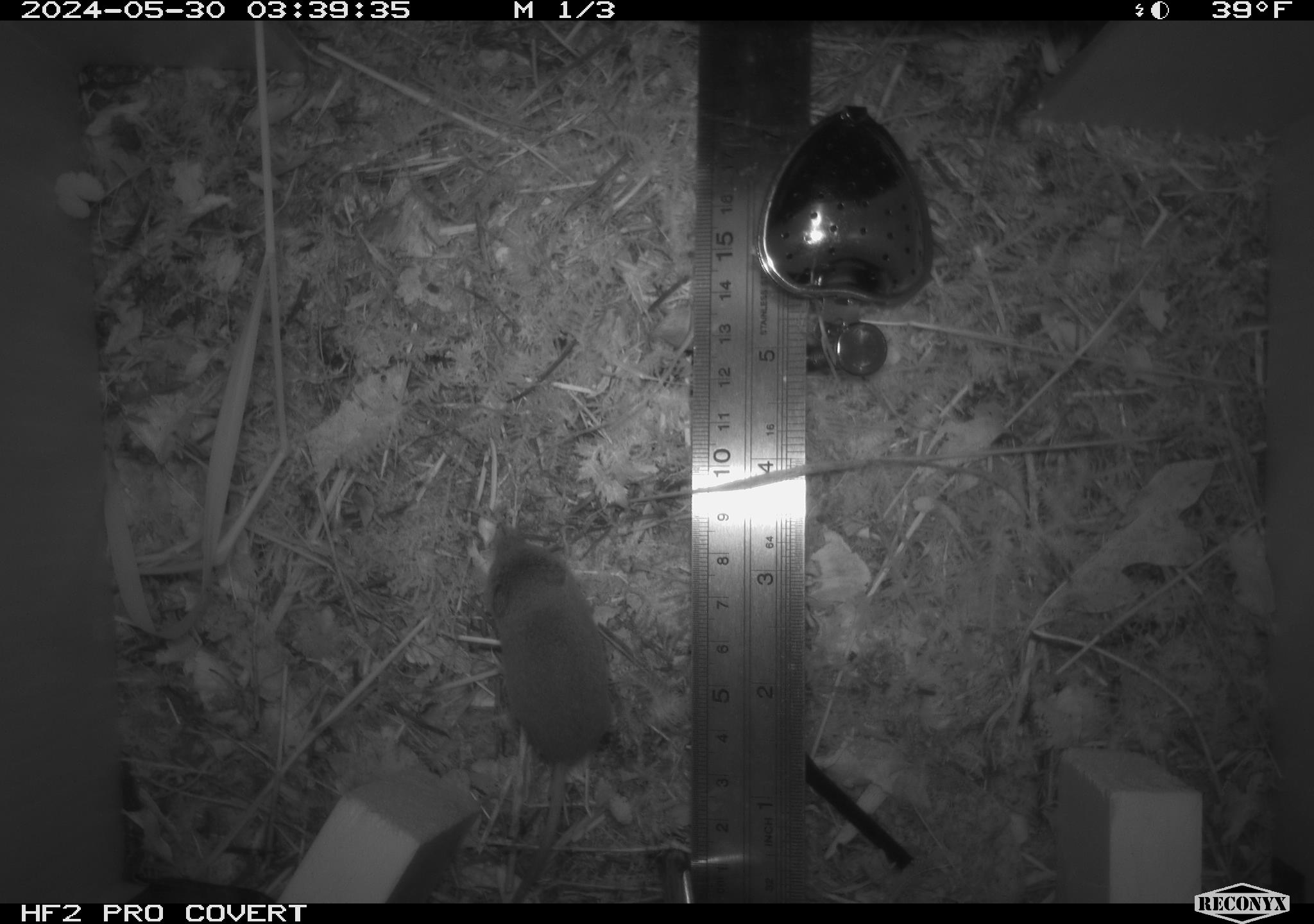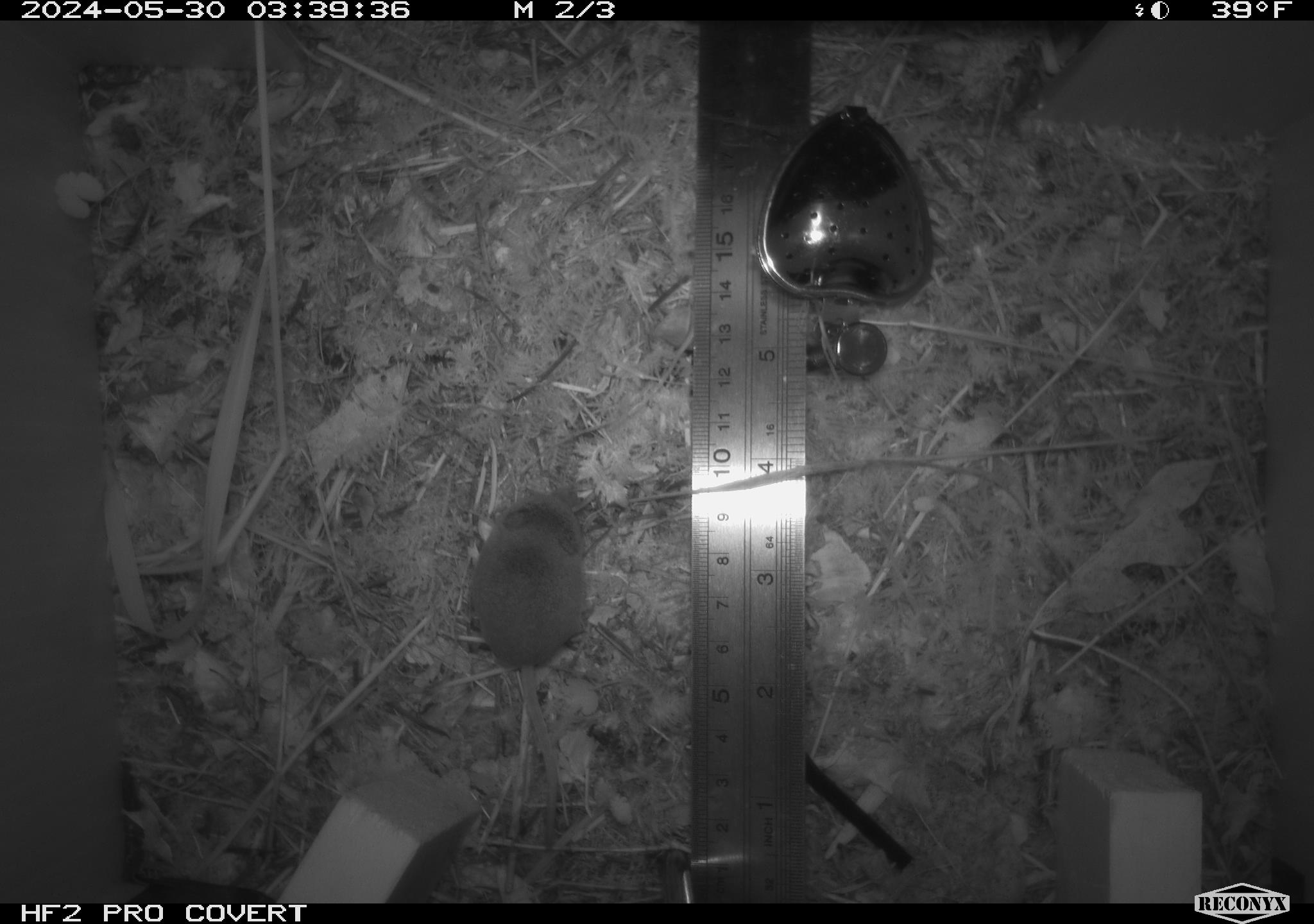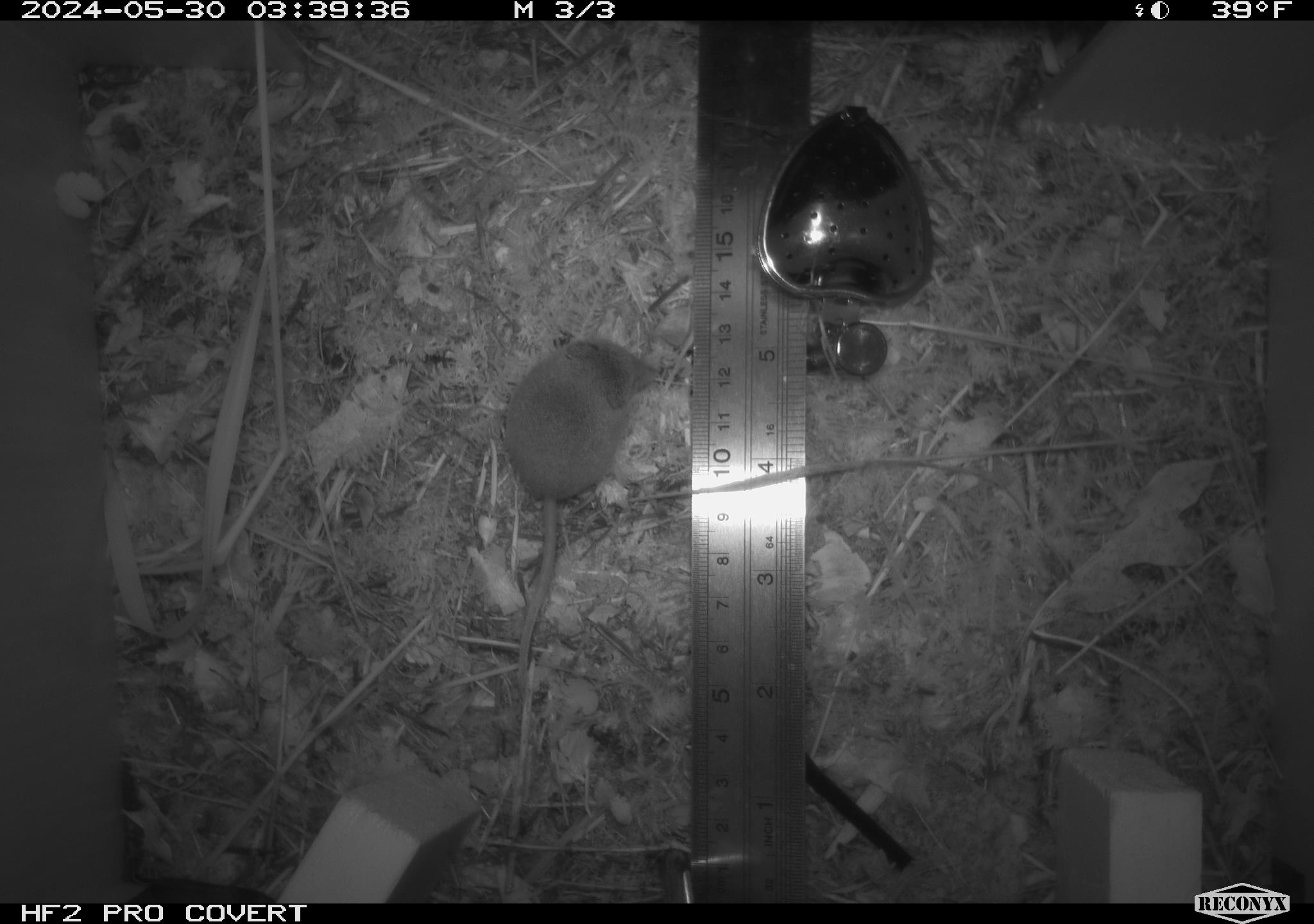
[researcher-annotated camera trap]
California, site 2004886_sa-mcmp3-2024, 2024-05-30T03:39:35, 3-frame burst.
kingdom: Animalia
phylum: Chordata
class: Mammalia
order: Eulipotyphla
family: Soricidae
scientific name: Soricidae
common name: shrews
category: soricidae family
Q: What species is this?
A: Soricidae family (shrews) (Soricidae).